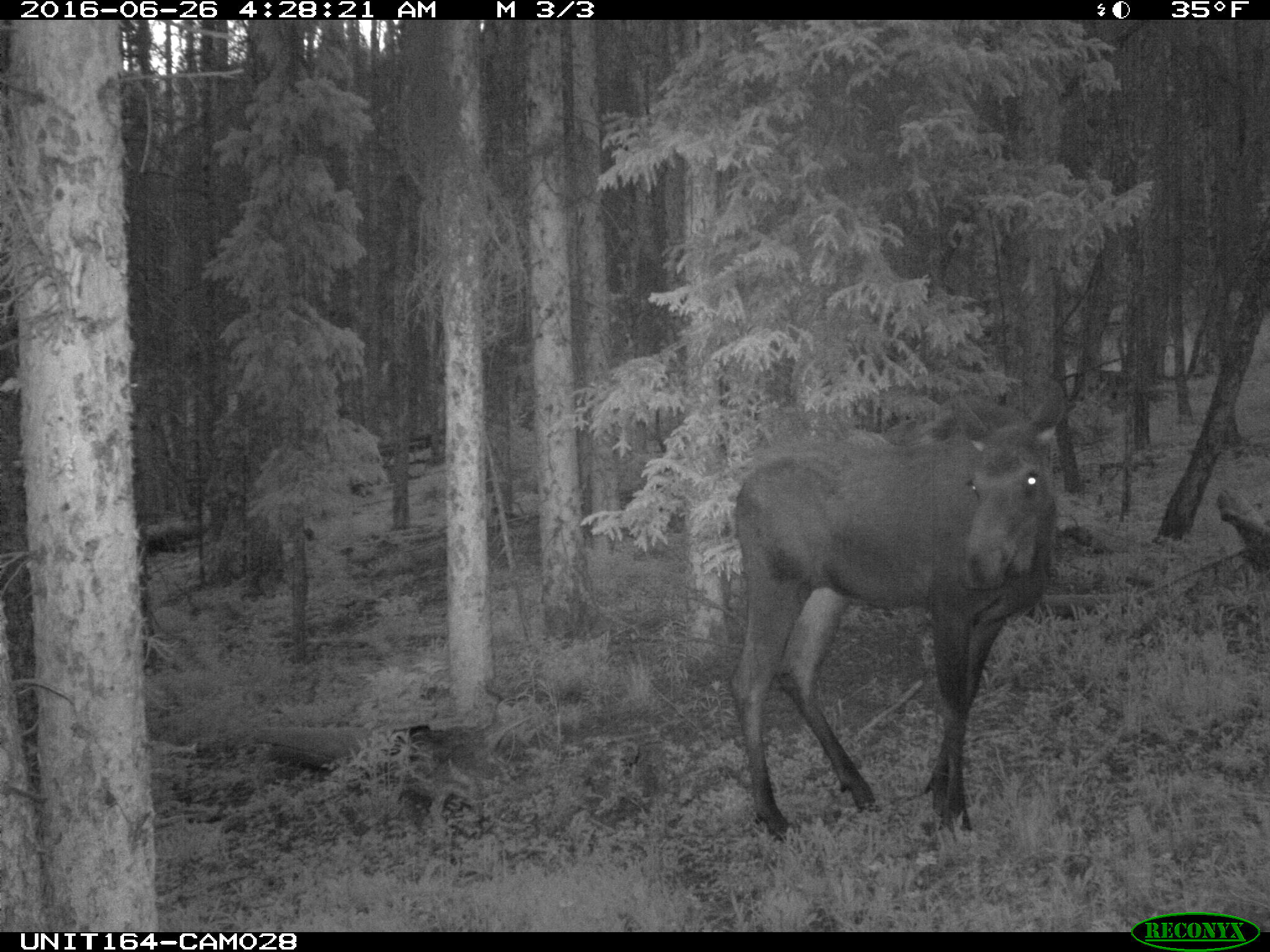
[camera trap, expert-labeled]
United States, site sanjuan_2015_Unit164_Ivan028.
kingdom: Animalia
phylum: Chordata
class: Mammalia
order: Artiodactyla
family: Cervidae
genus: Alces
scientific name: Alces alces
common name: moose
Alces alces (moose).